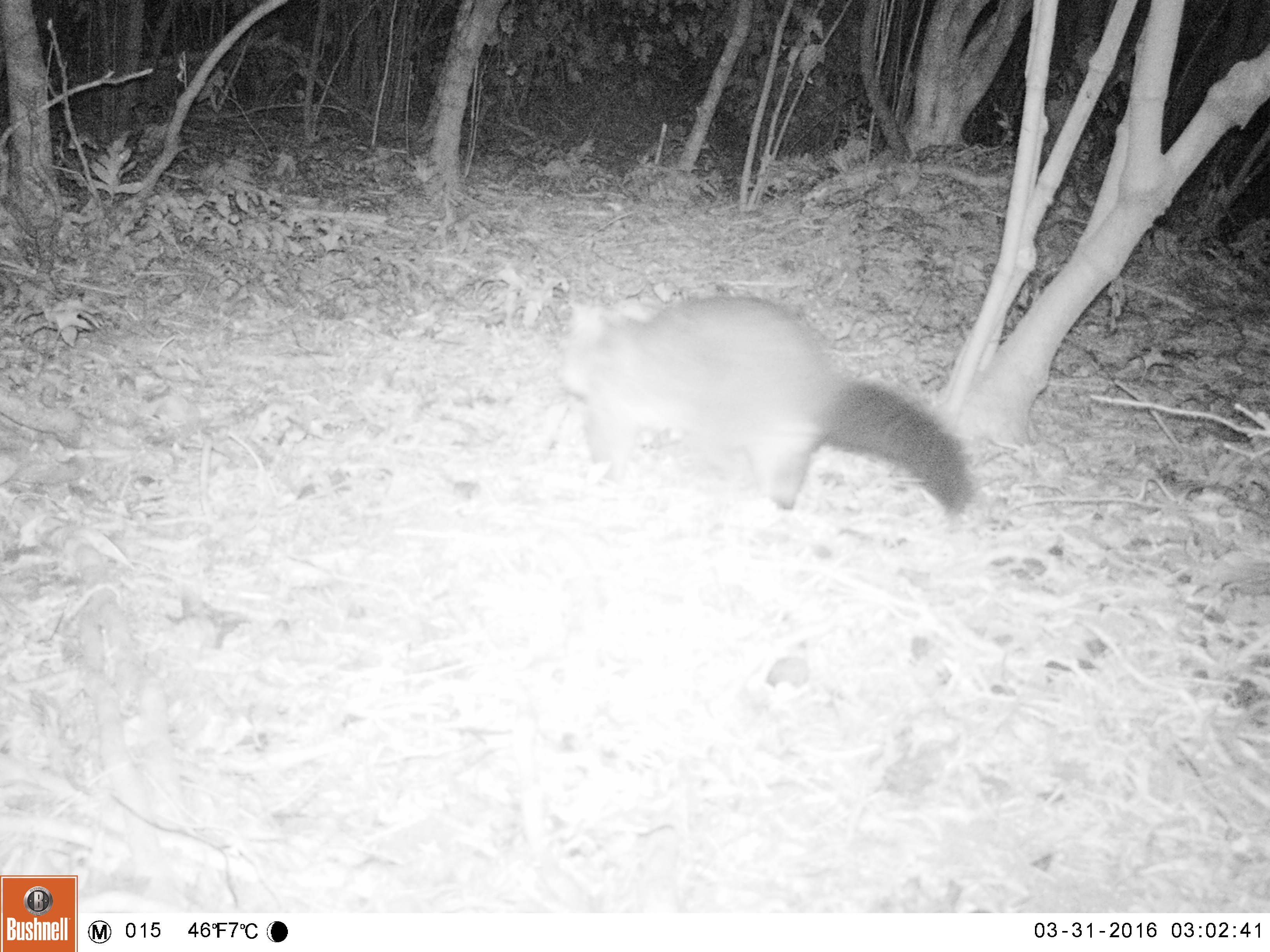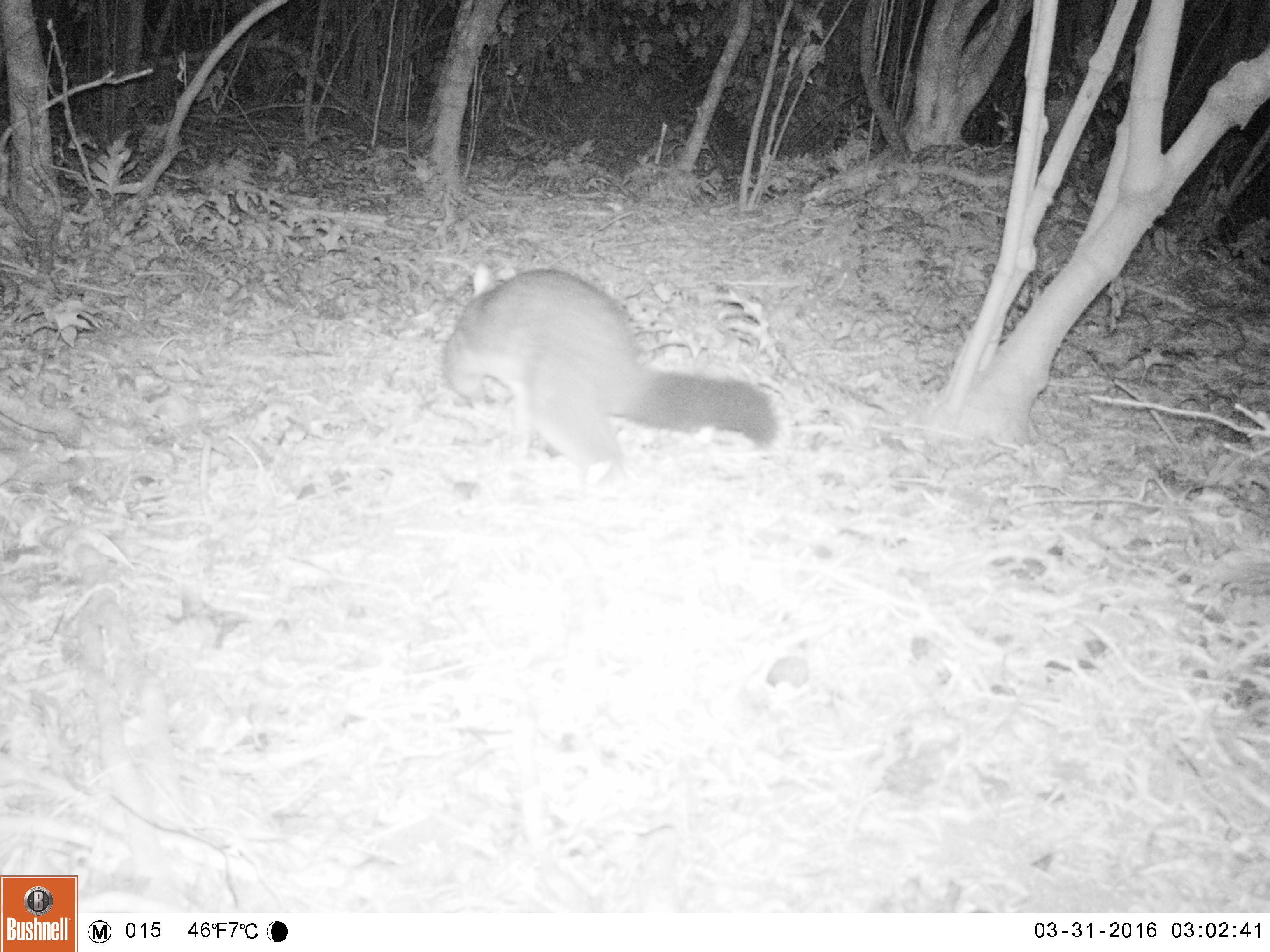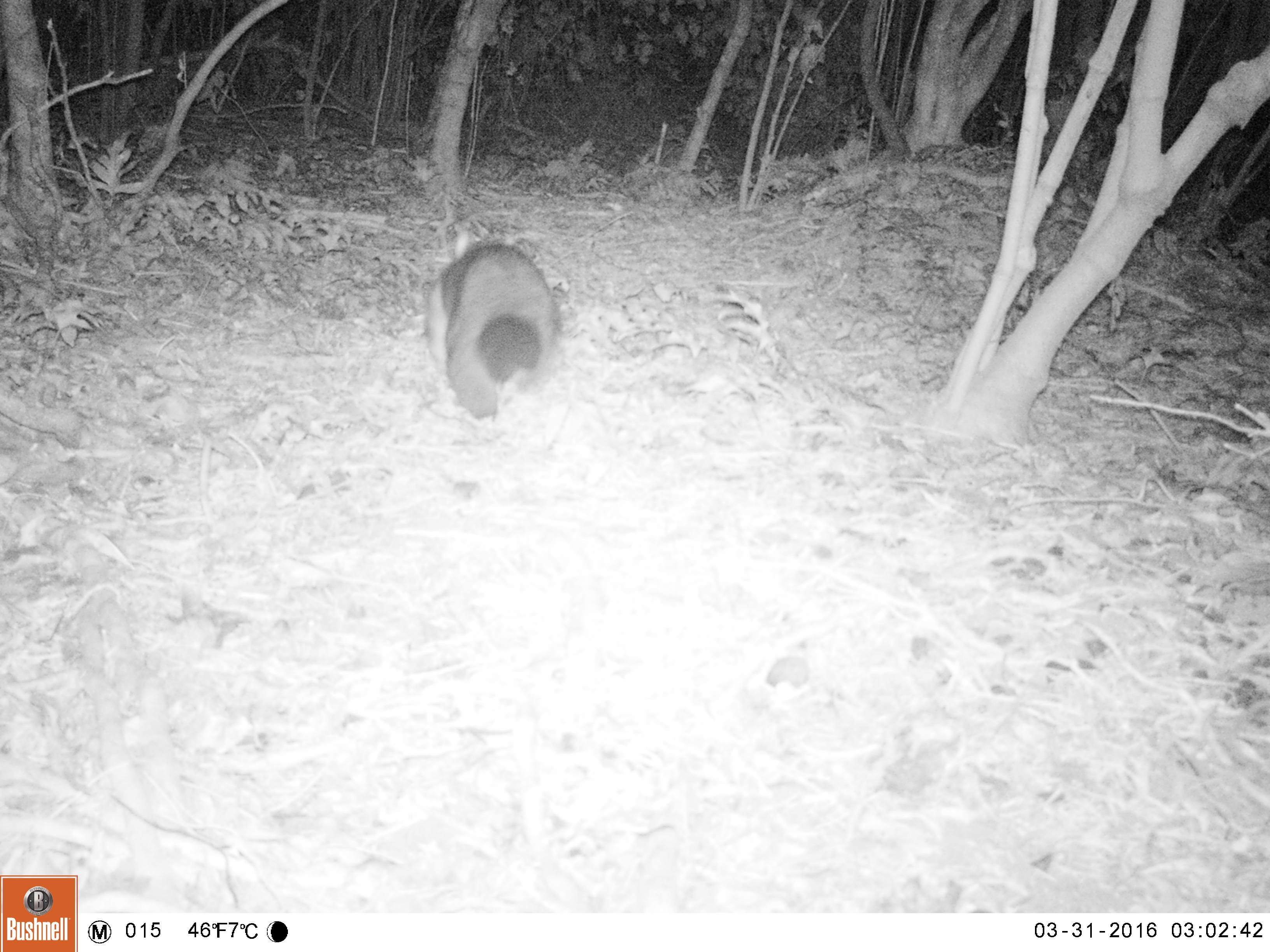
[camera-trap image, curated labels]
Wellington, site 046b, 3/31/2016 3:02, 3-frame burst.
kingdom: Animalia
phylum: Chordata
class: Mammalia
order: Didelphimorphia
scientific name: Didelphimorphia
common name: possum